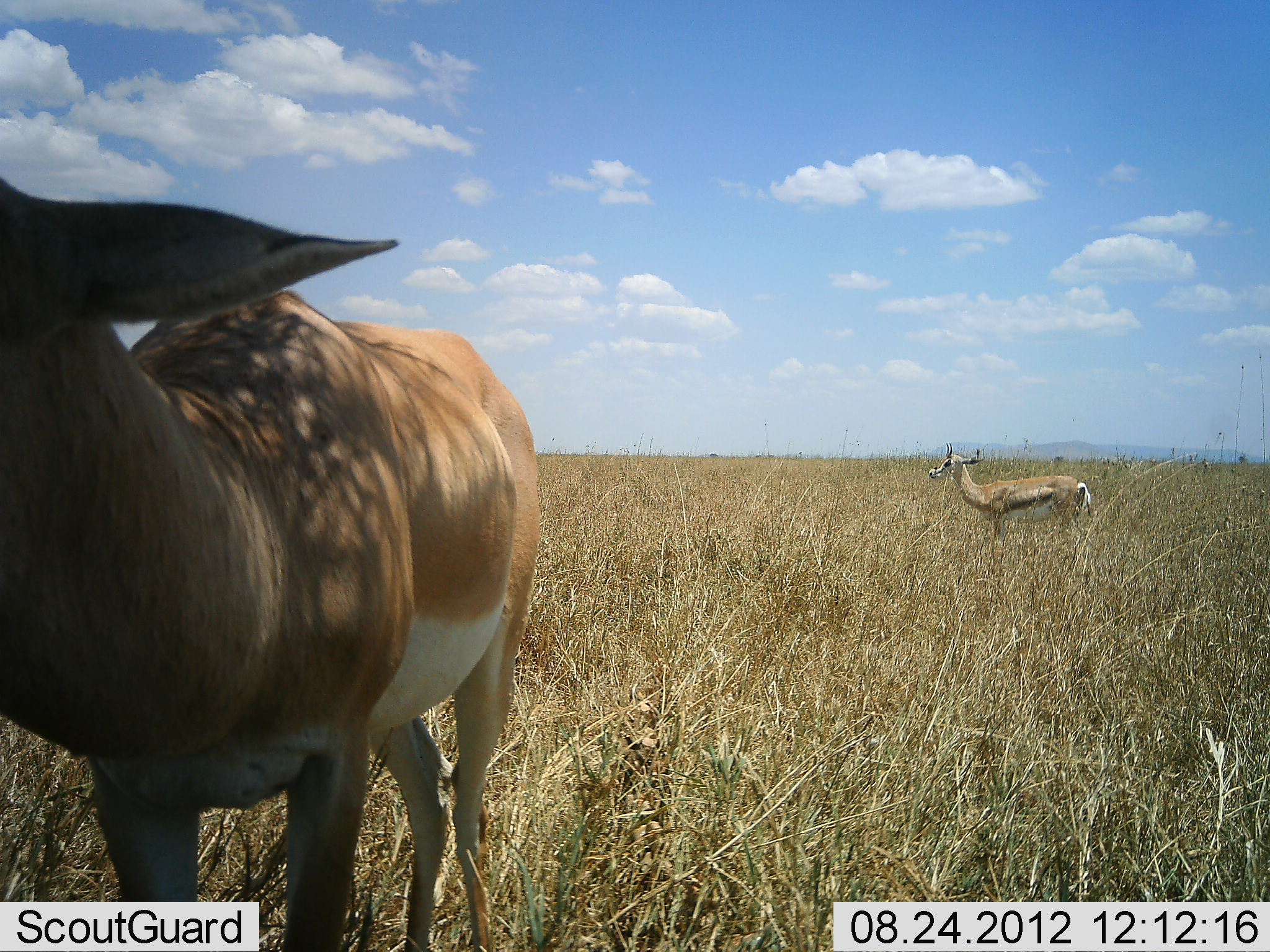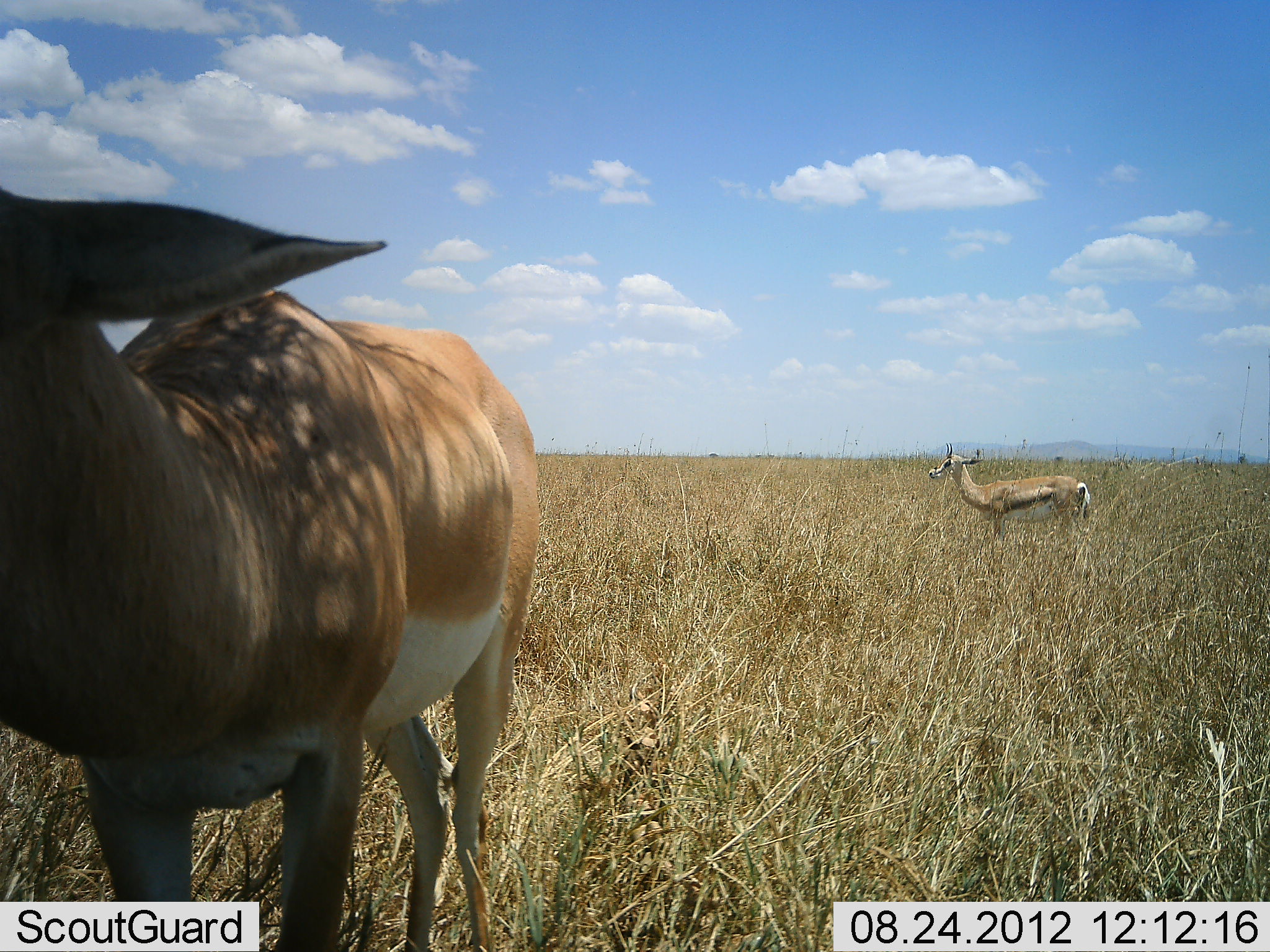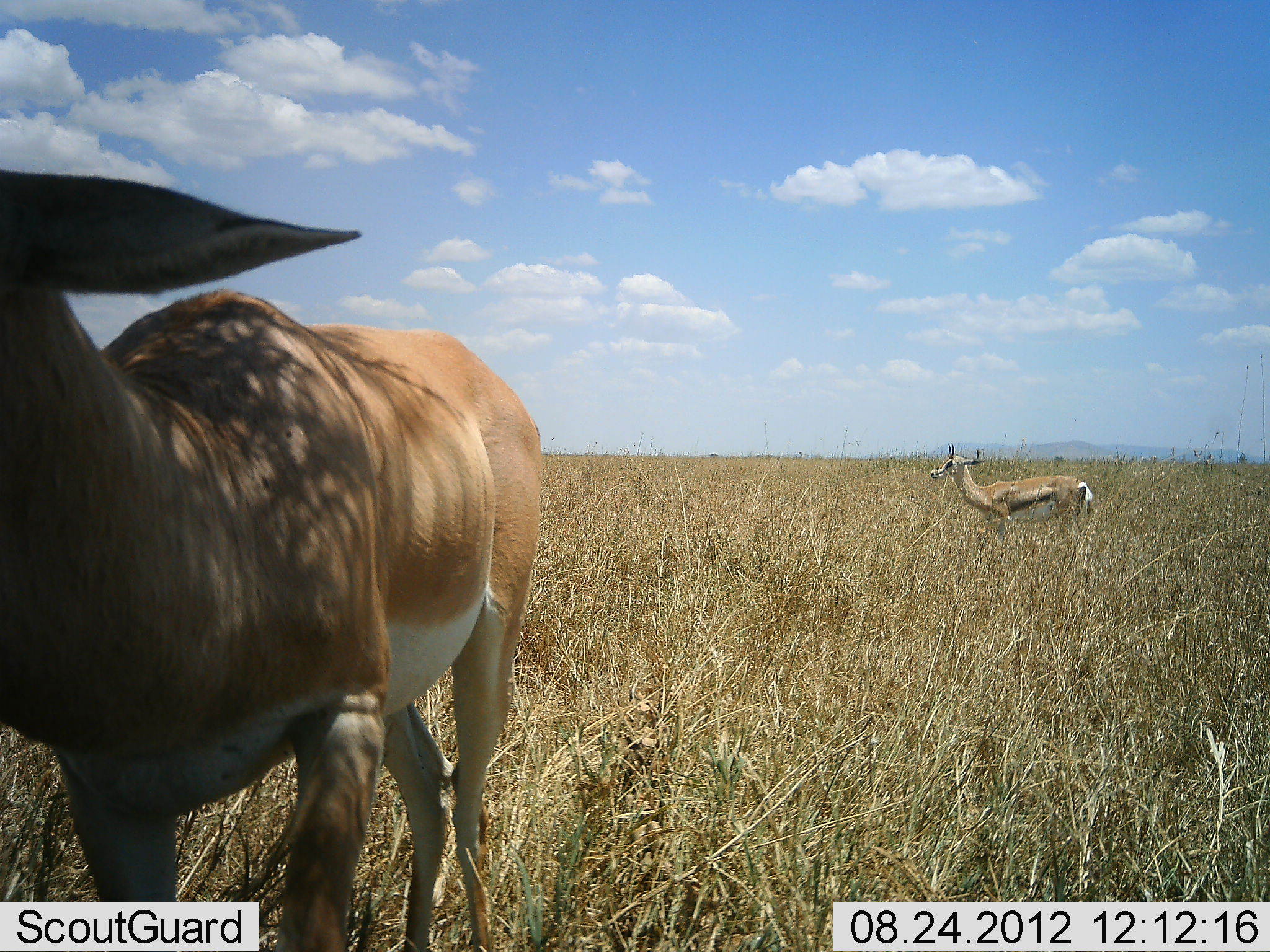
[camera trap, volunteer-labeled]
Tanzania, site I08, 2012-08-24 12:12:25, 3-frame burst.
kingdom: Animalia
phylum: Chordata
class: Mammalia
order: Artiodactyla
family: Bovidae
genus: Nanger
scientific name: Nanger granti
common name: grant's gazelle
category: gazellegrants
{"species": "gazellegrants (grant's gazelle) (Nanger granti)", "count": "2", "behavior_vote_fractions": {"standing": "83%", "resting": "6%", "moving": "11%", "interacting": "6%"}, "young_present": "6%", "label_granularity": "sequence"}